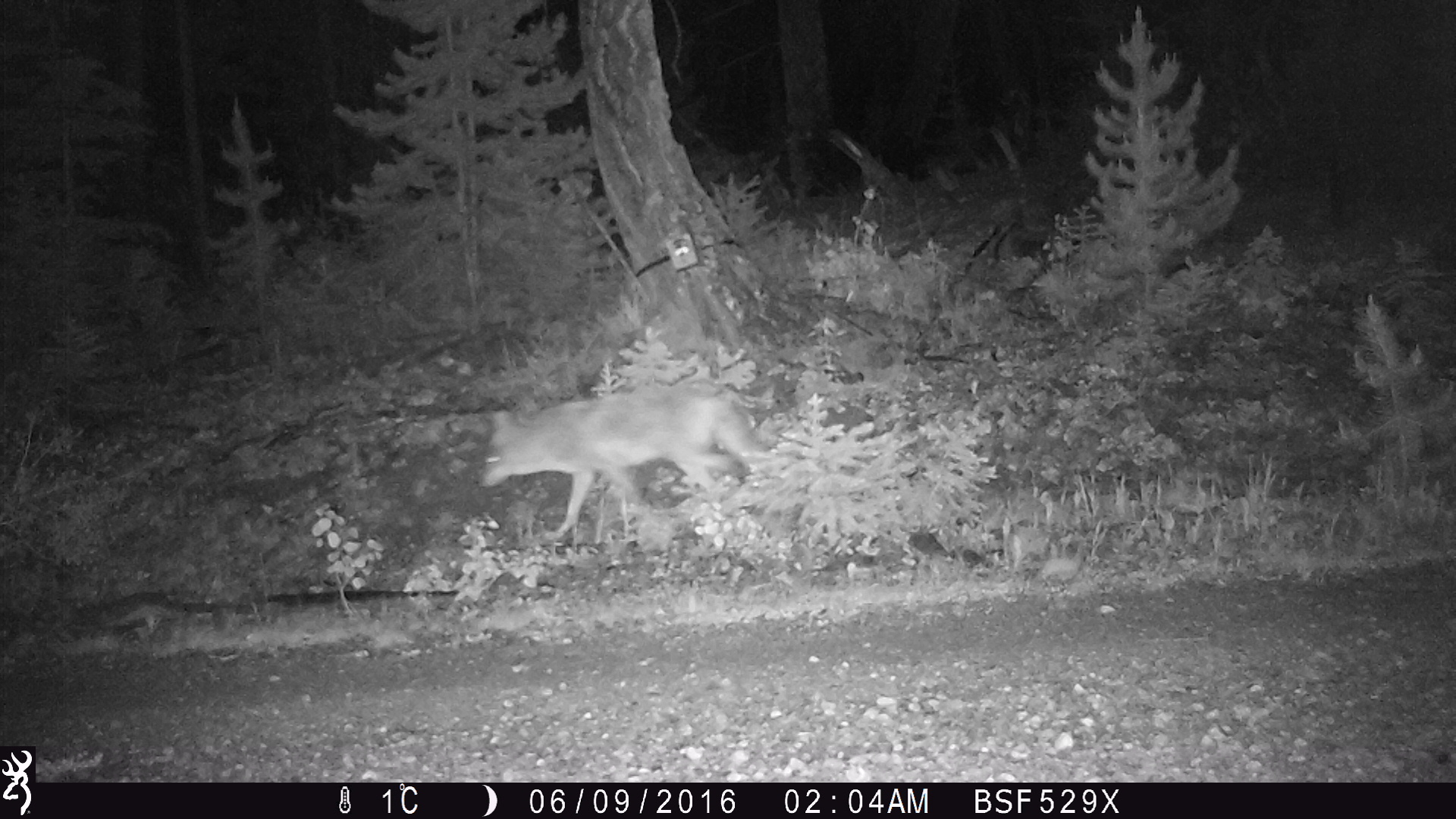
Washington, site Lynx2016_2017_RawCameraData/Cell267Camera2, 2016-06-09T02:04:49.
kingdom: Animalia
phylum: Chordata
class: Mammalia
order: Carnivora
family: Canidae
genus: Canis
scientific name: Canis latrans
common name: coyote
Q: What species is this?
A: Canis latrans (coyote).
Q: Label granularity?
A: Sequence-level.